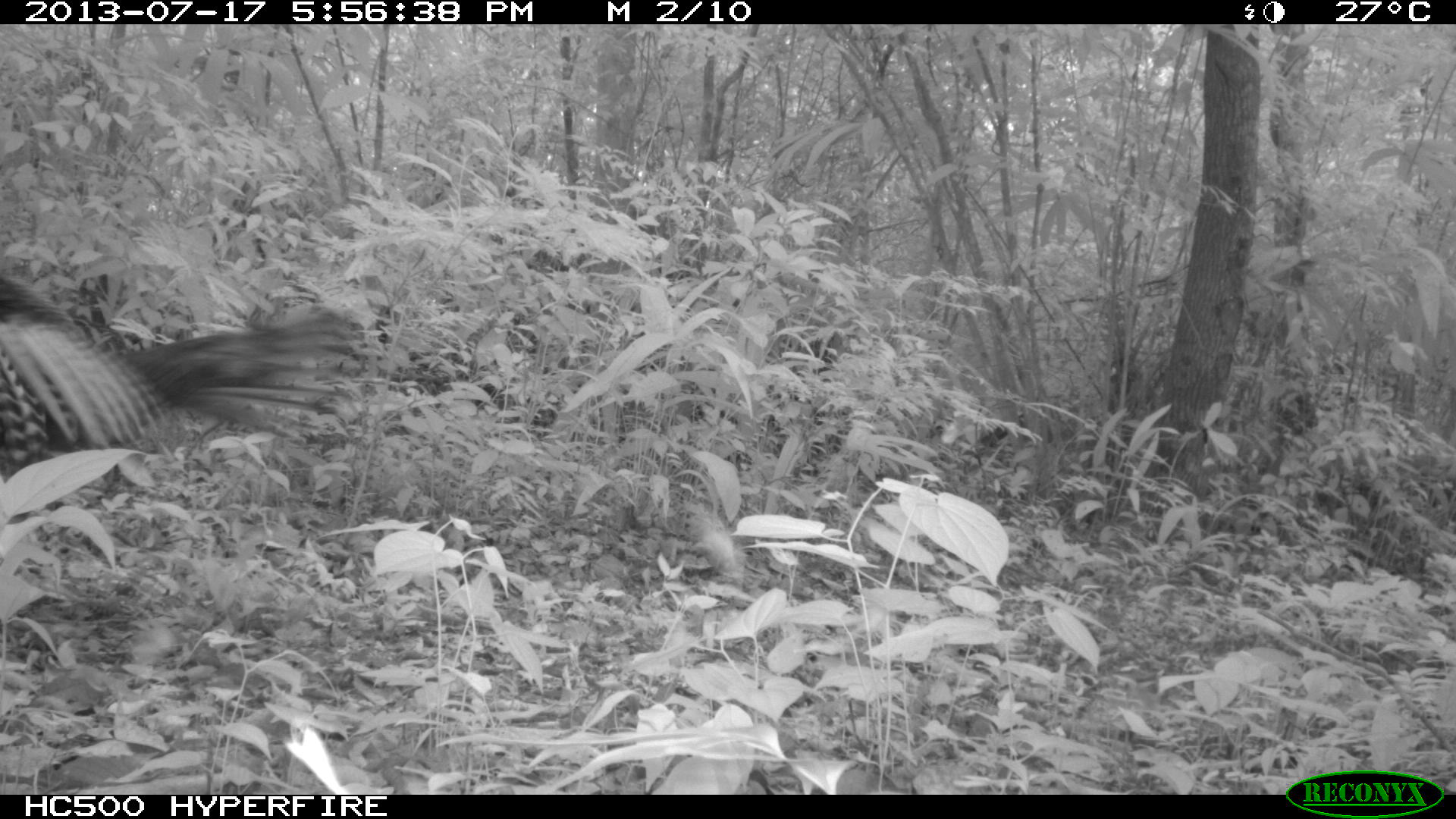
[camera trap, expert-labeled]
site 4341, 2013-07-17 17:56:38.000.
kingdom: Animalia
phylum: Chordata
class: Aves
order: Galliformes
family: Phasianidae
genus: Meleagris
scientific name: Meleagris ocellata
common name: ocellated turkey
Meleagris ocellata (ocellated turkey), count 1.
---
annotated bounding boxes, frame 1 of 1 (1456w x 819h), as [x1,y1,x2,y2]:
meleagris ocellata: [0,263,361,482]; [43,261,57,278]